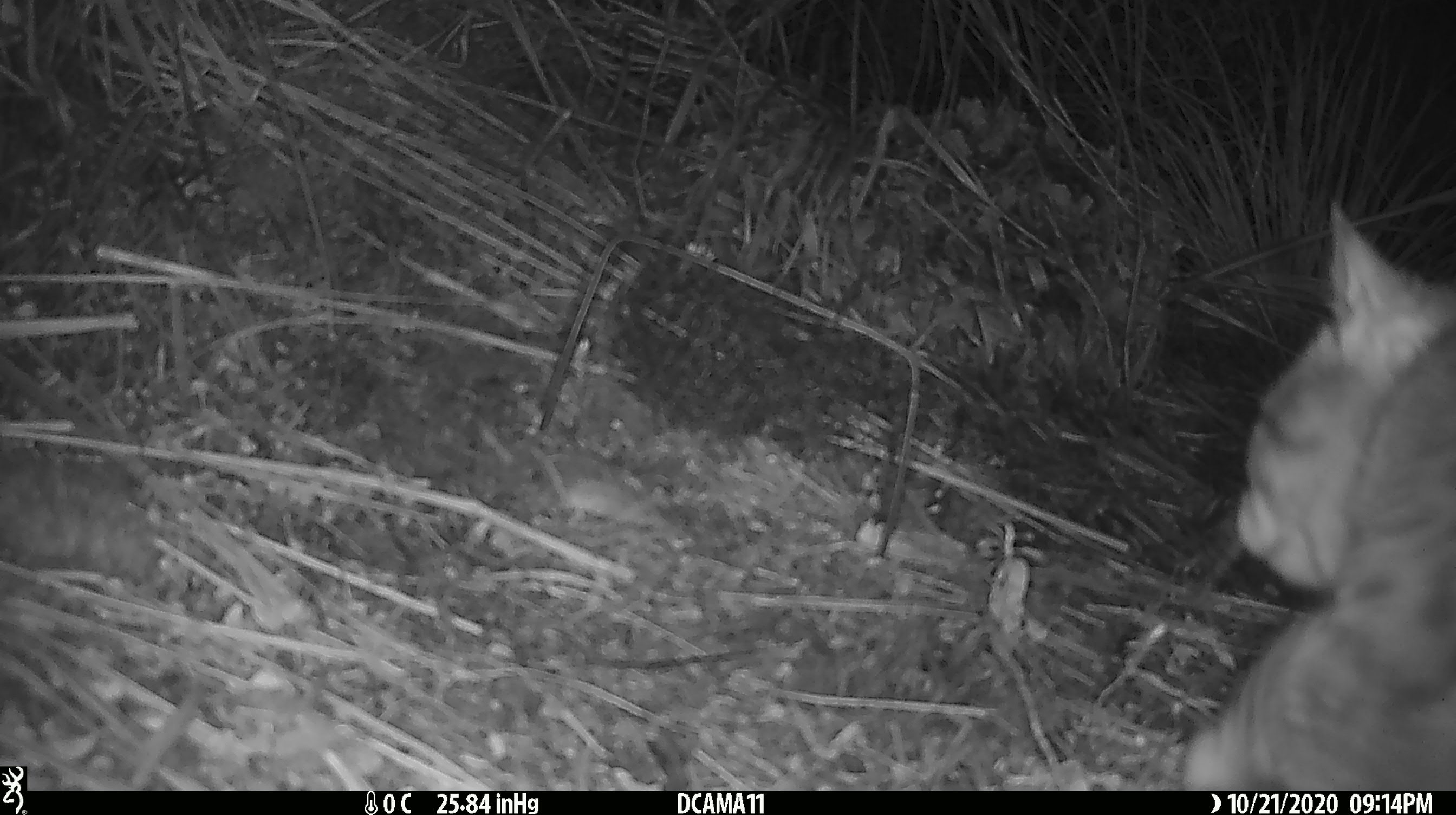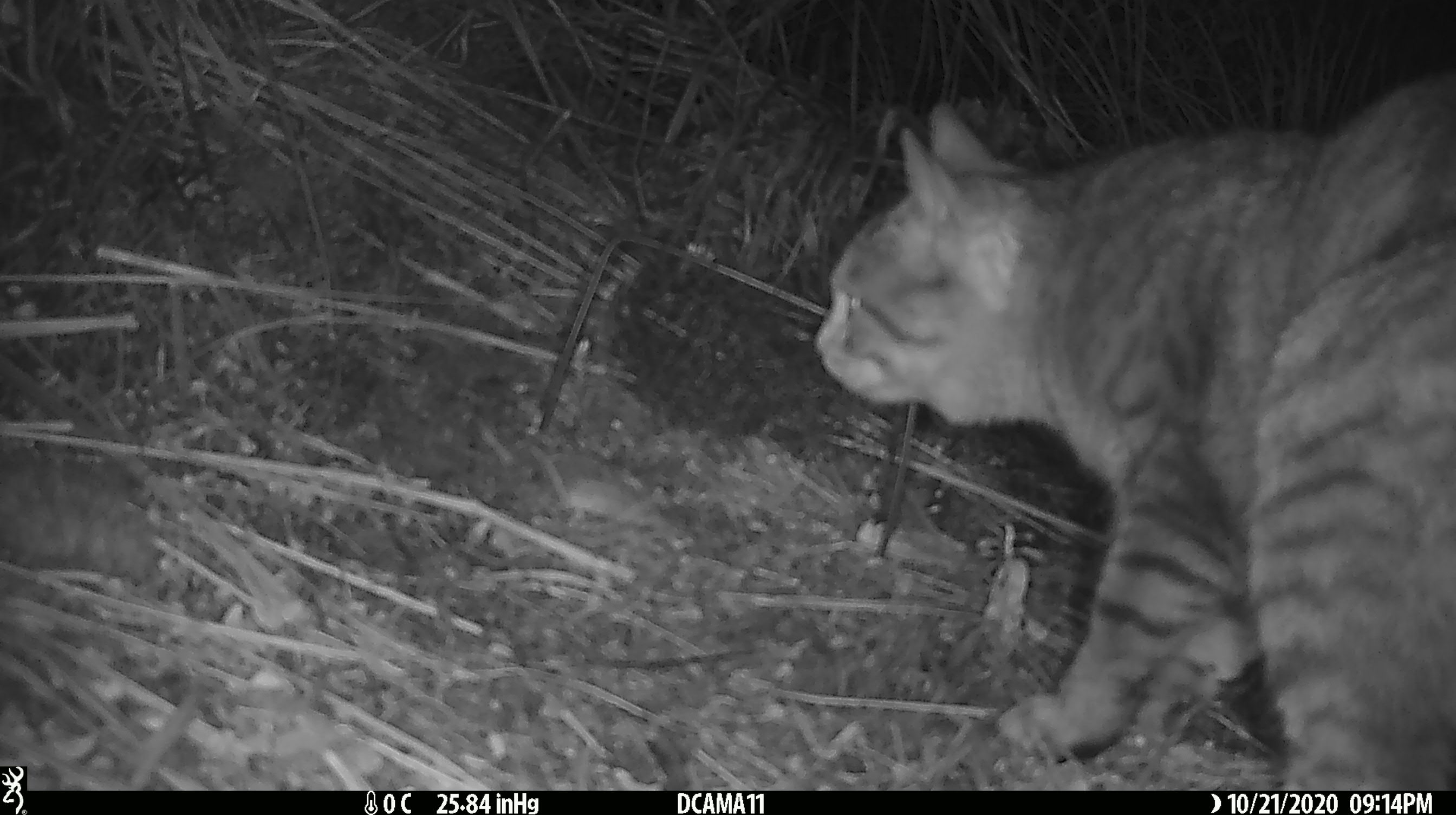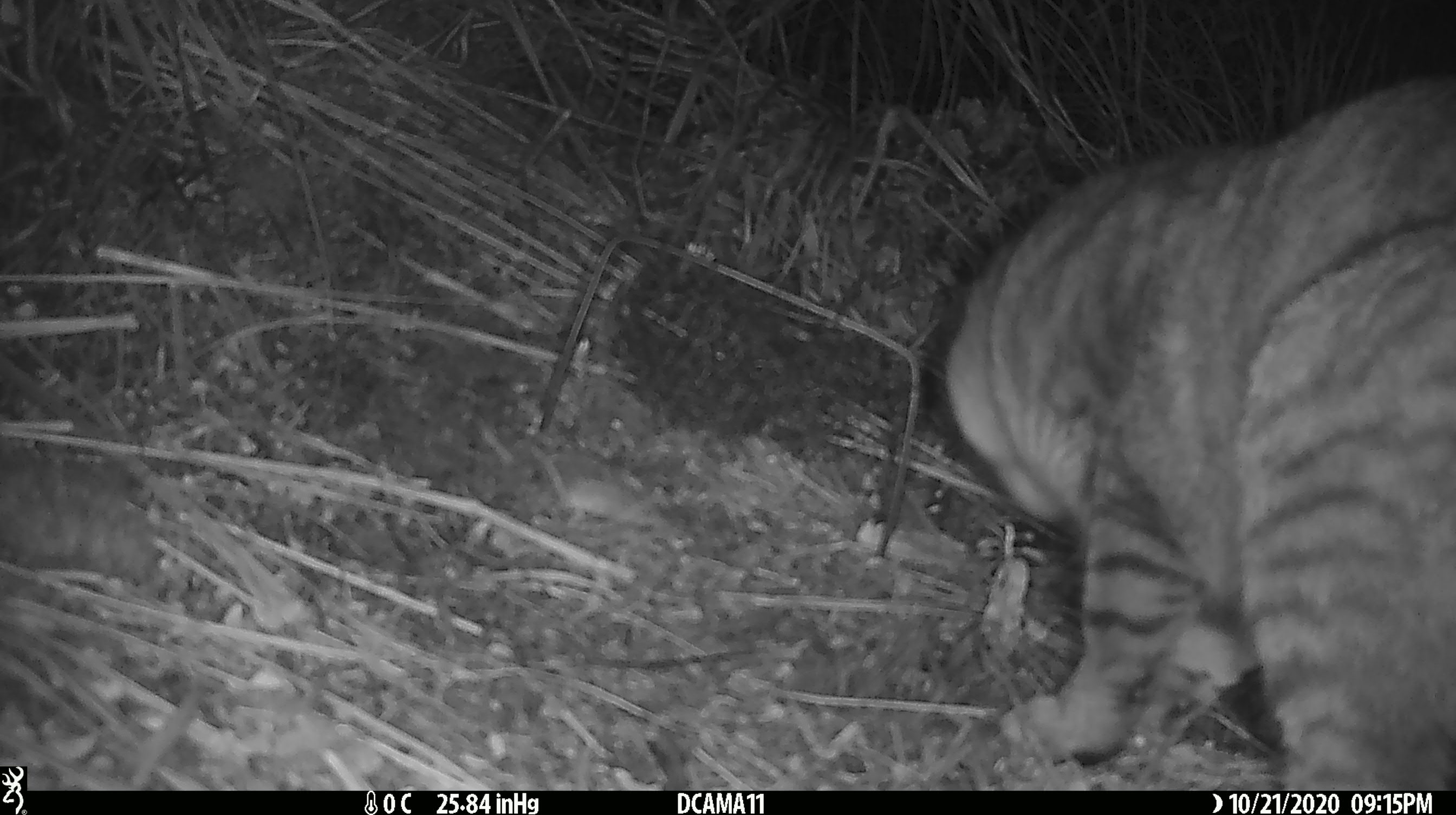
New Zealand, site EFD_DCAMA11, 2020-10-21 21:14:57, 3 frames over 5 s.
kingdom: Animalia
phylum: Chordata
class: Mammalia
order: Carnivora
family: Felidae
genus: Felis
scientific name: Felis catus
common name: domestic cat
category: cat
Cat (domestic cat) (Felis catus).